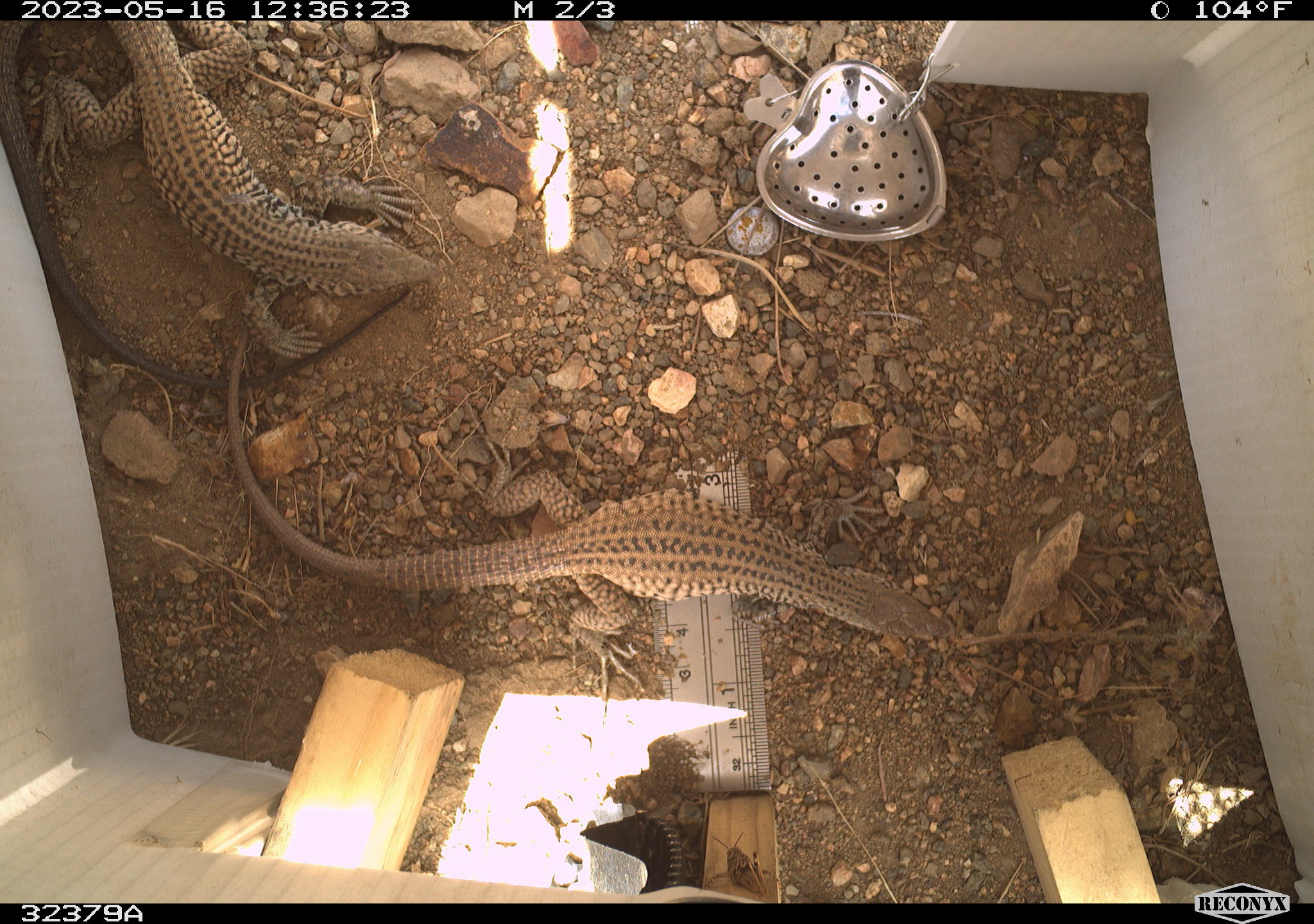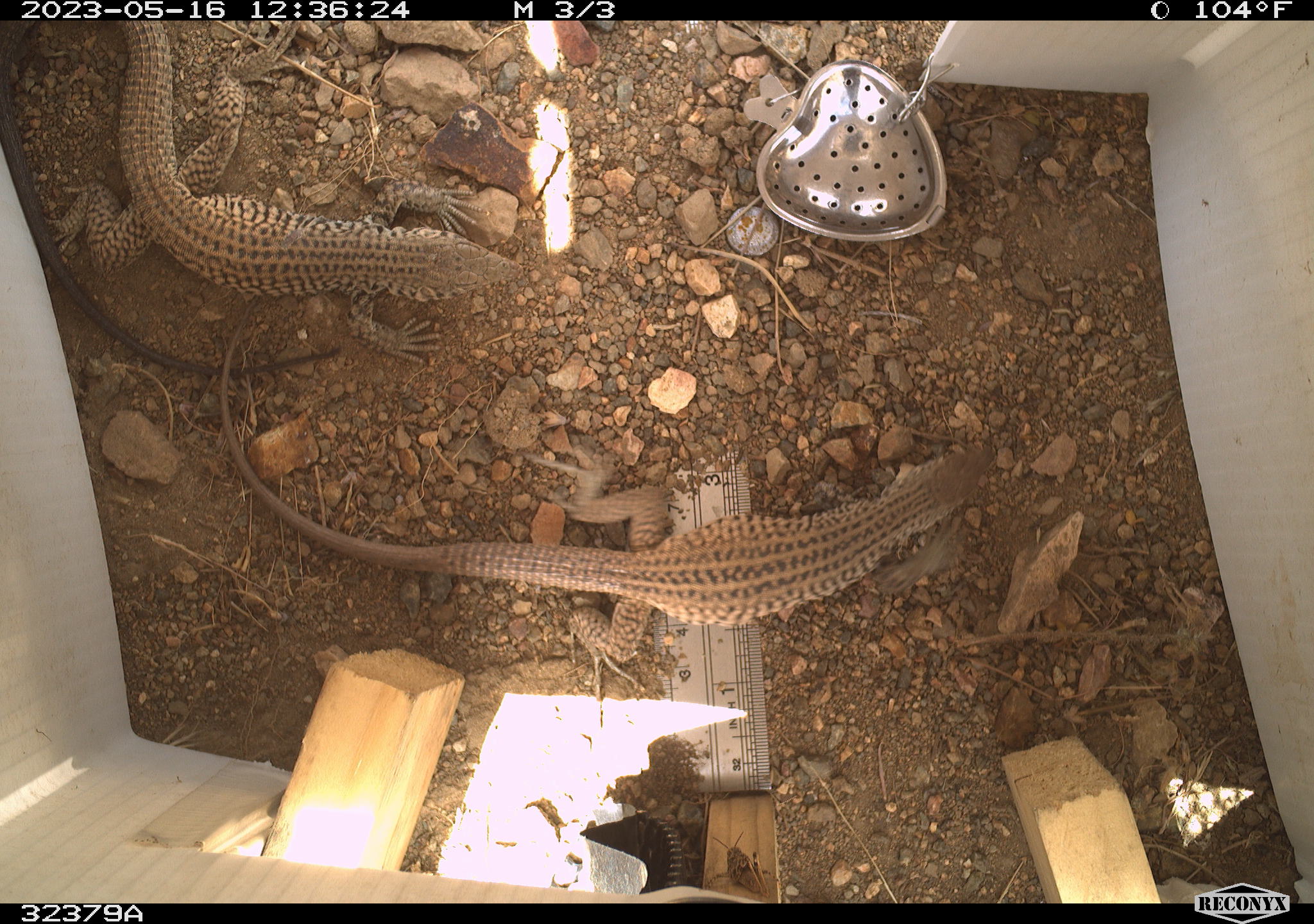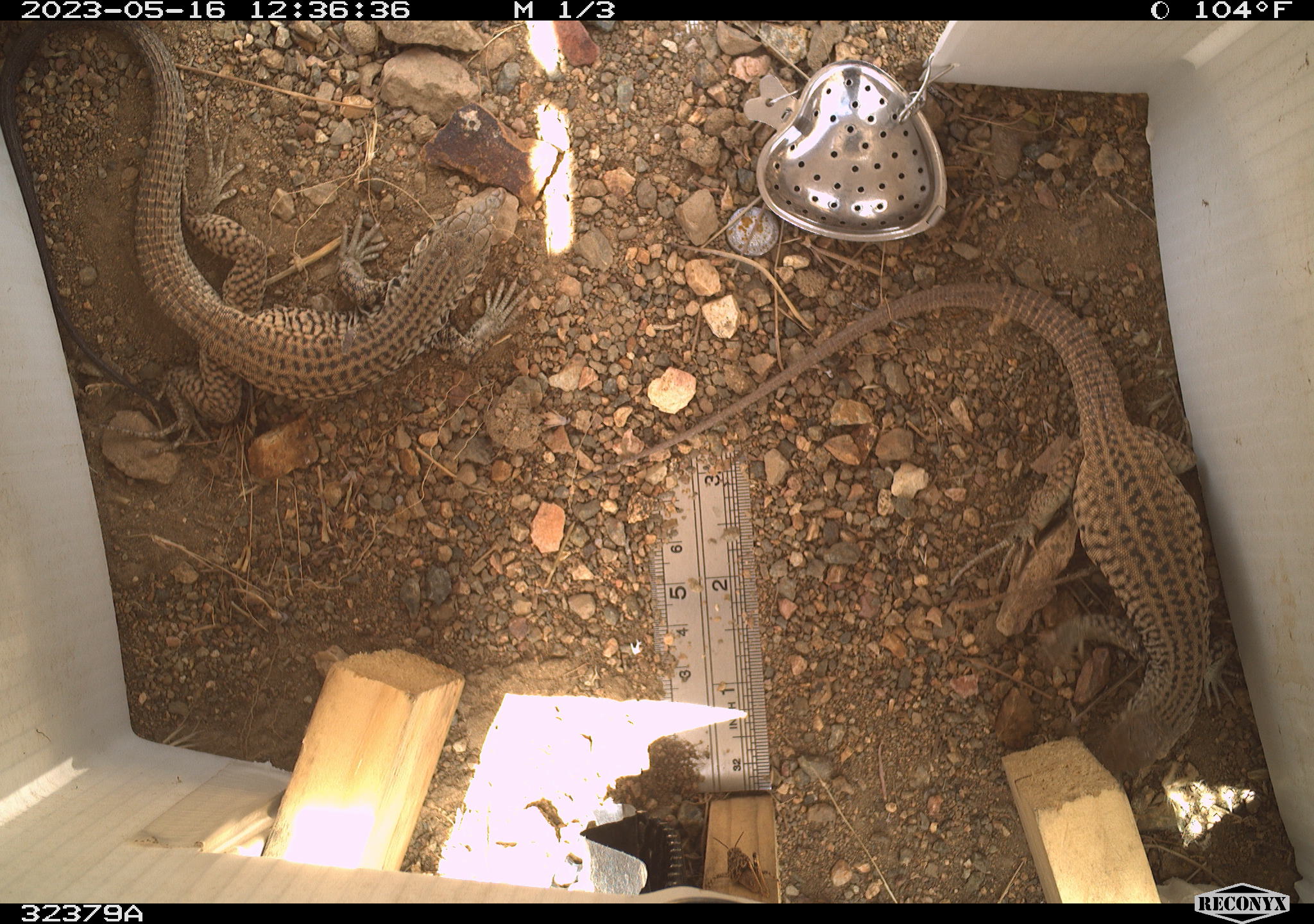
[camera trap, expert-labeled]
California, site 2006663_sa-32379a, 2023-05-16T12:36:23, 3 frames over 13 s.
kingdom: Animalia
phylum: Chordata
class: Reptilia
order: Squamata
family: Teiidae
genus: Aspidoscelis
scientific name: Aspidoscelis tigris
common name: western whiptail